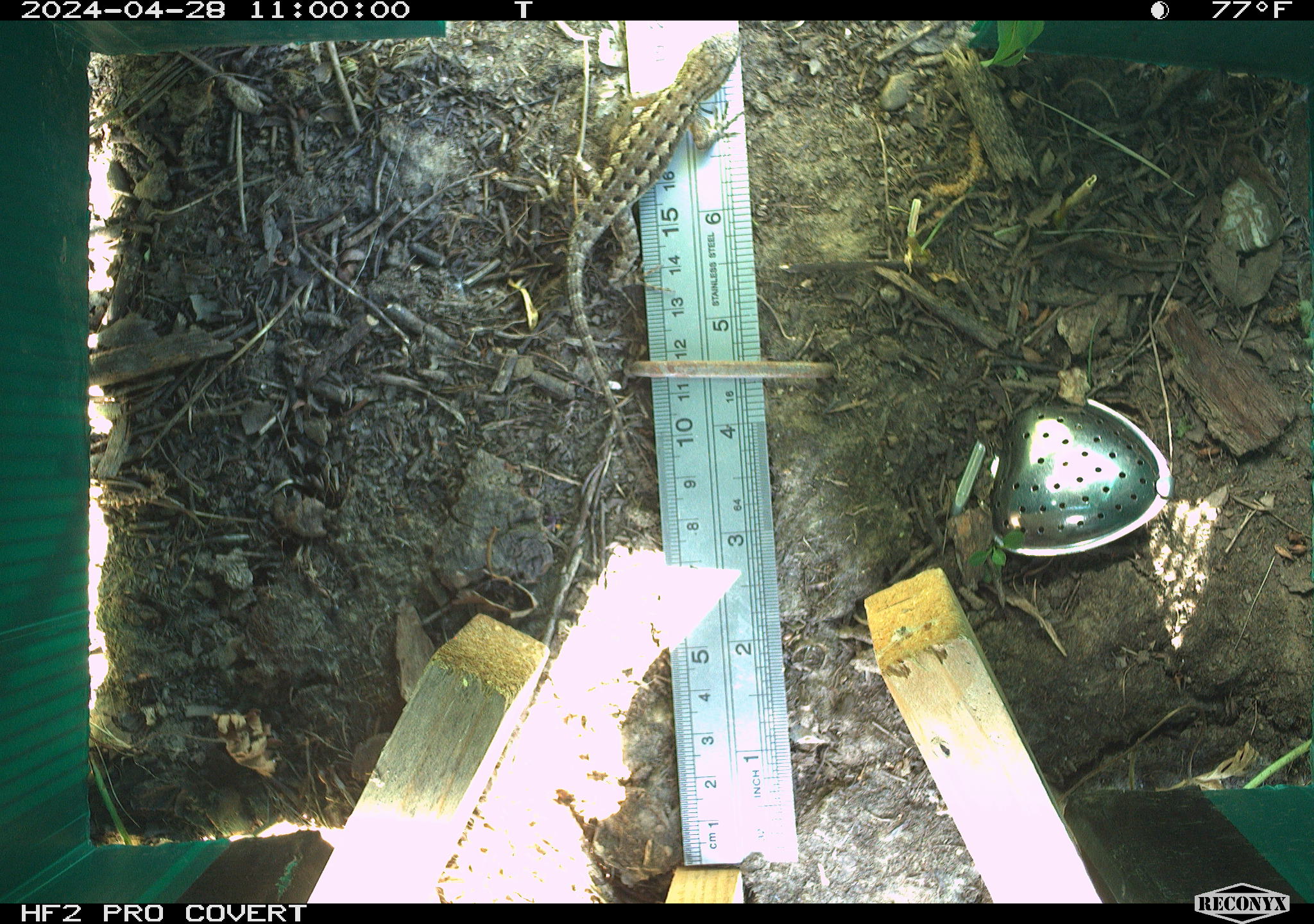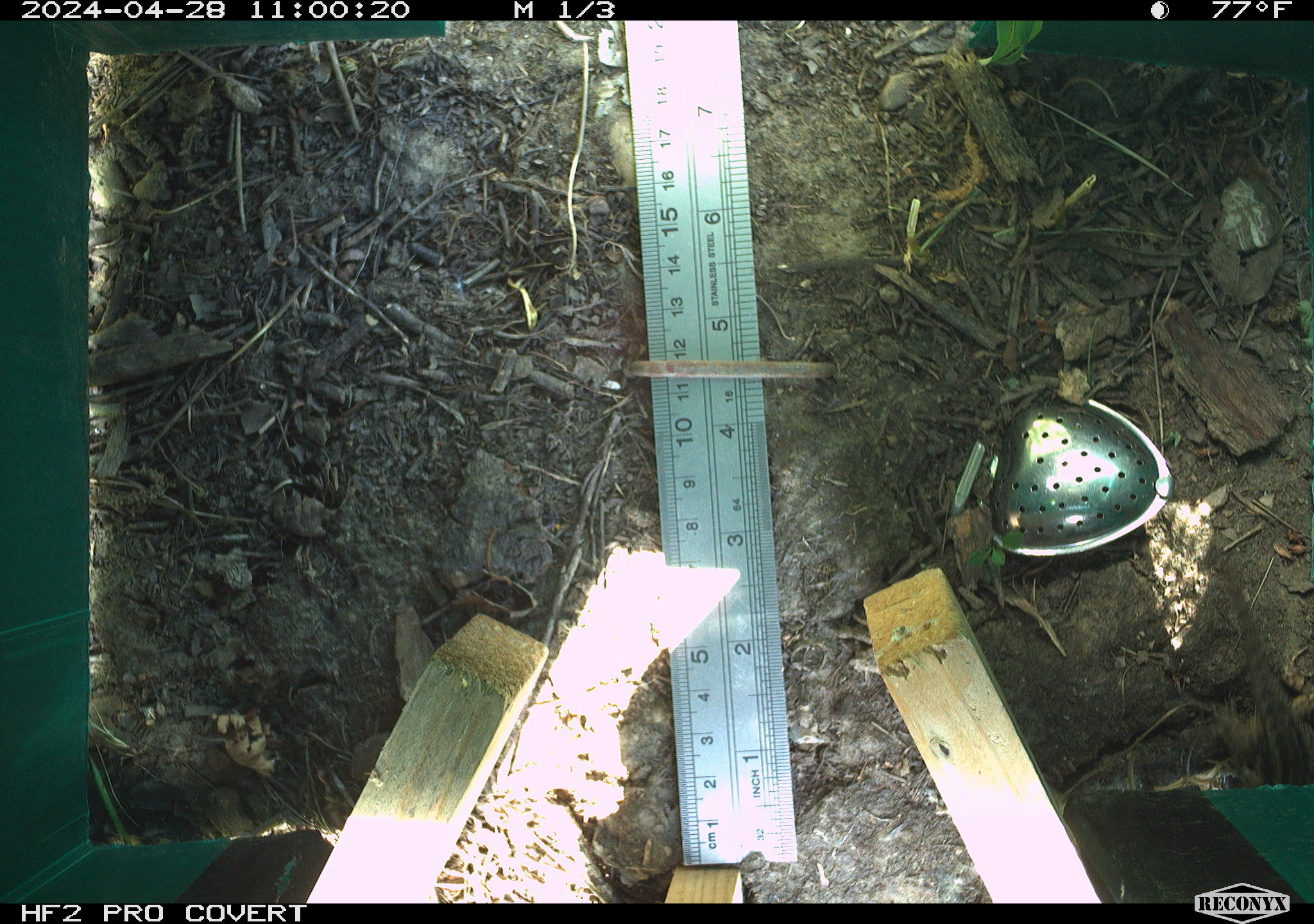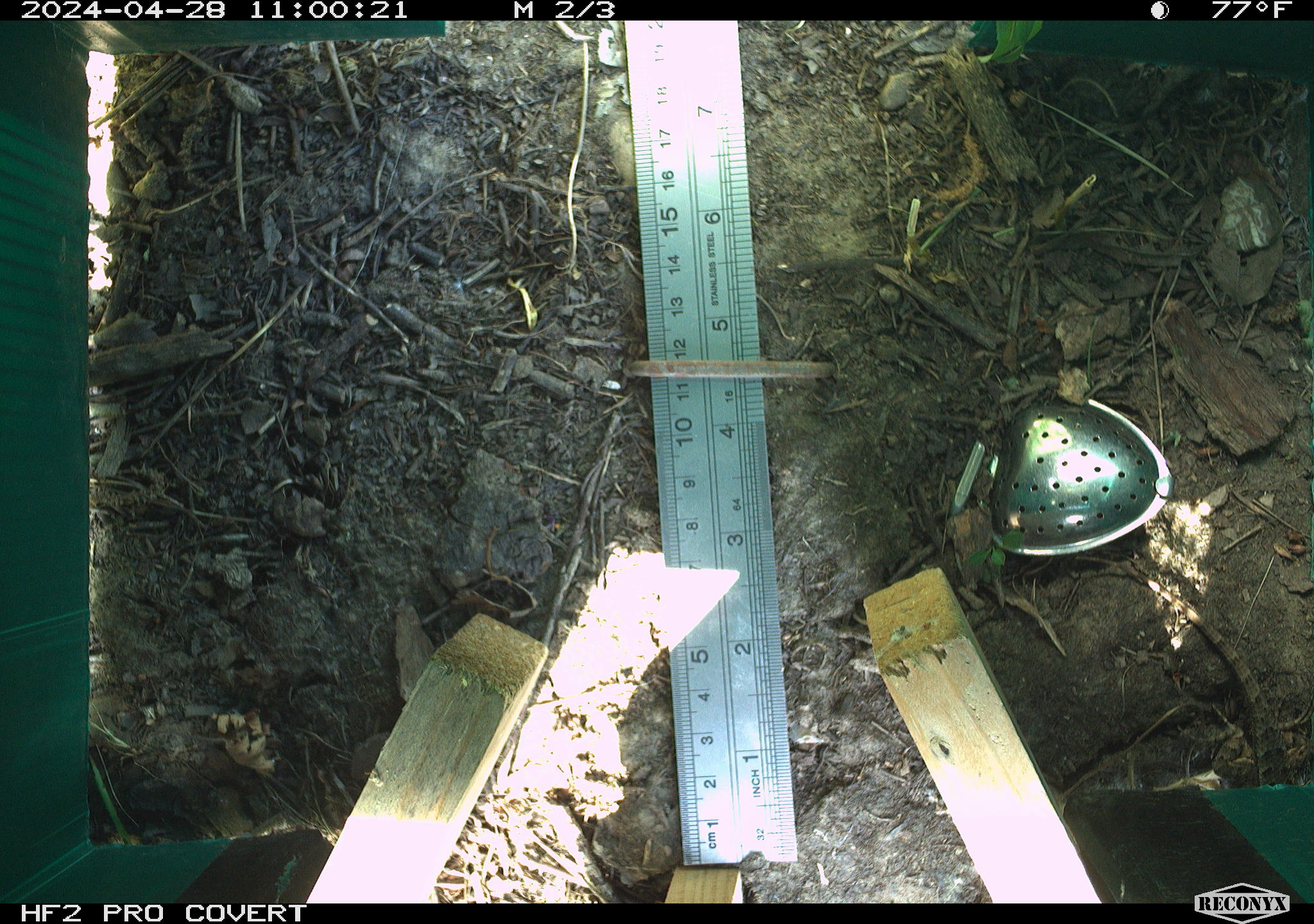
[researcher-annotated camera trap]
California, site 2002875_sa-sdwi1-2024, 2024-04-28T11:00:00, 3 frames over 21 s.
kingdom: Animalia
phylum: Chordata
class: Reptilia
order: Squamata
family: Phrynosomatidae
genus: Sceloporus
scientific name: Sceloporus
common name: spiny lizards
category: sceloporus species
Sceloporus species (spiny lizards) (Sceloporus).